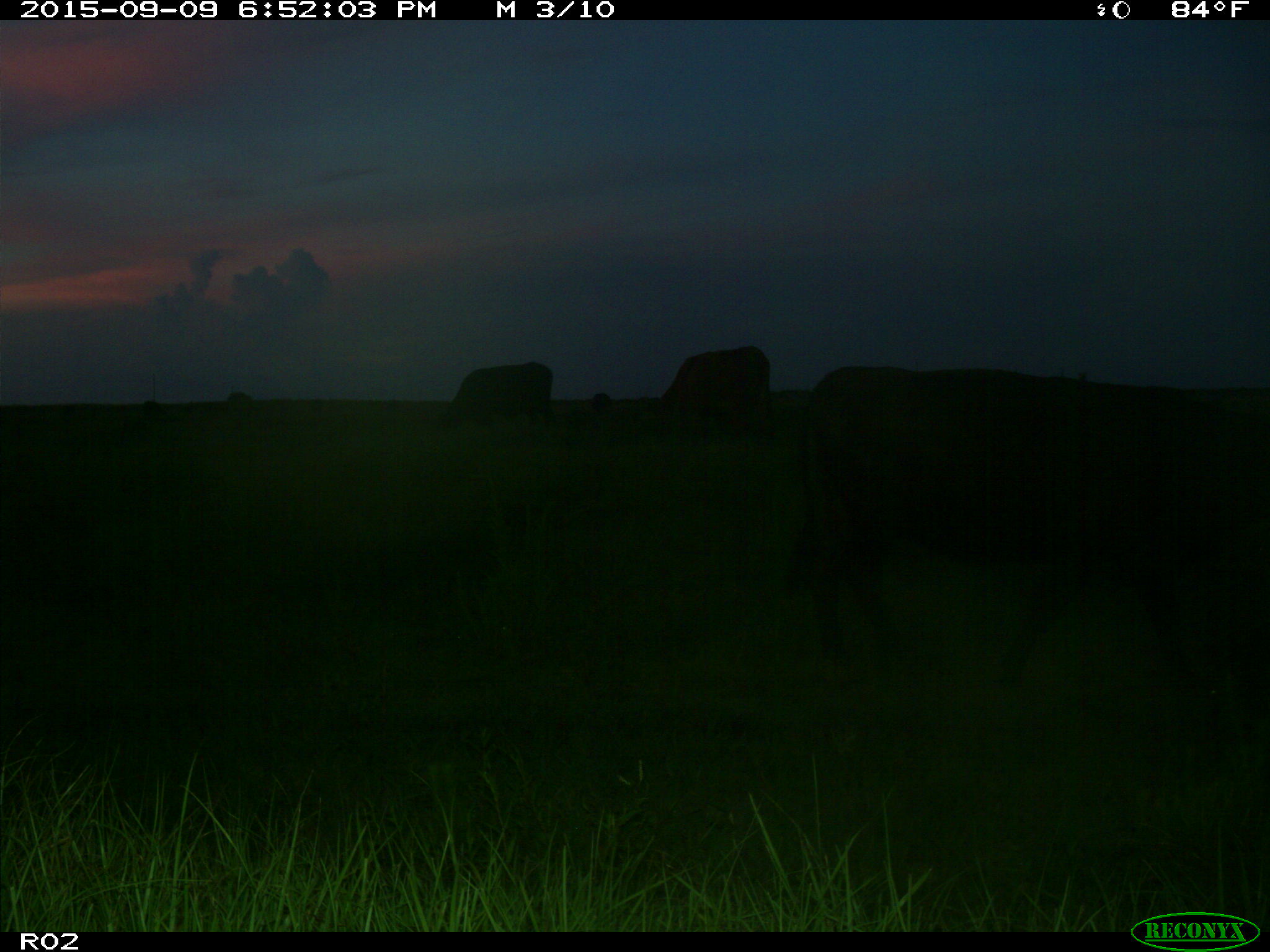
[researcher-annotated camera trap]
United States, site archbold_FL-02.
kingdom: Animalia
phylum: Chordata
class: Mammalia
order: Artiodactyla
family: Bovidae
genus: Bos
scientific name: Bos taurus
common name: domestic cow